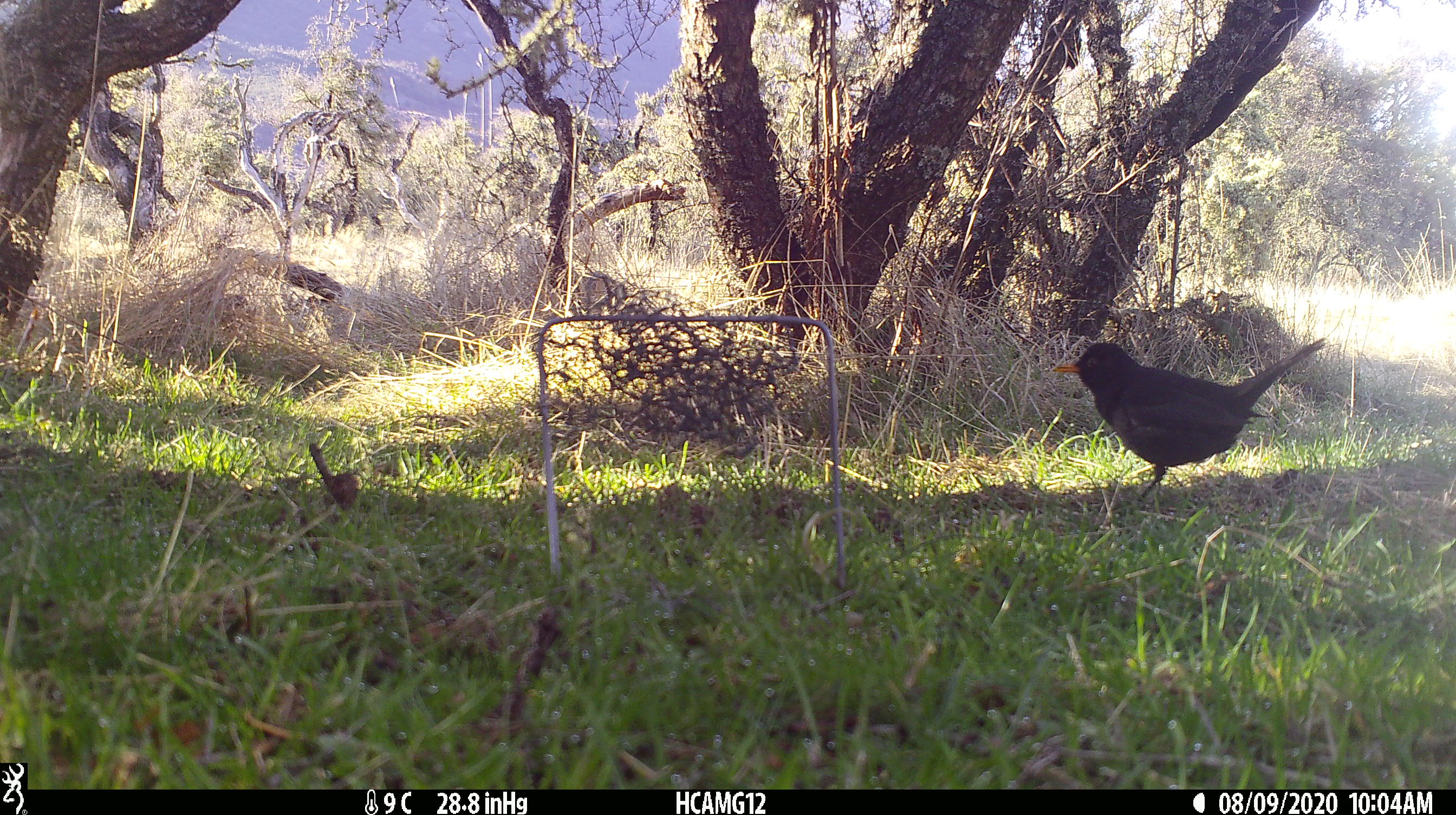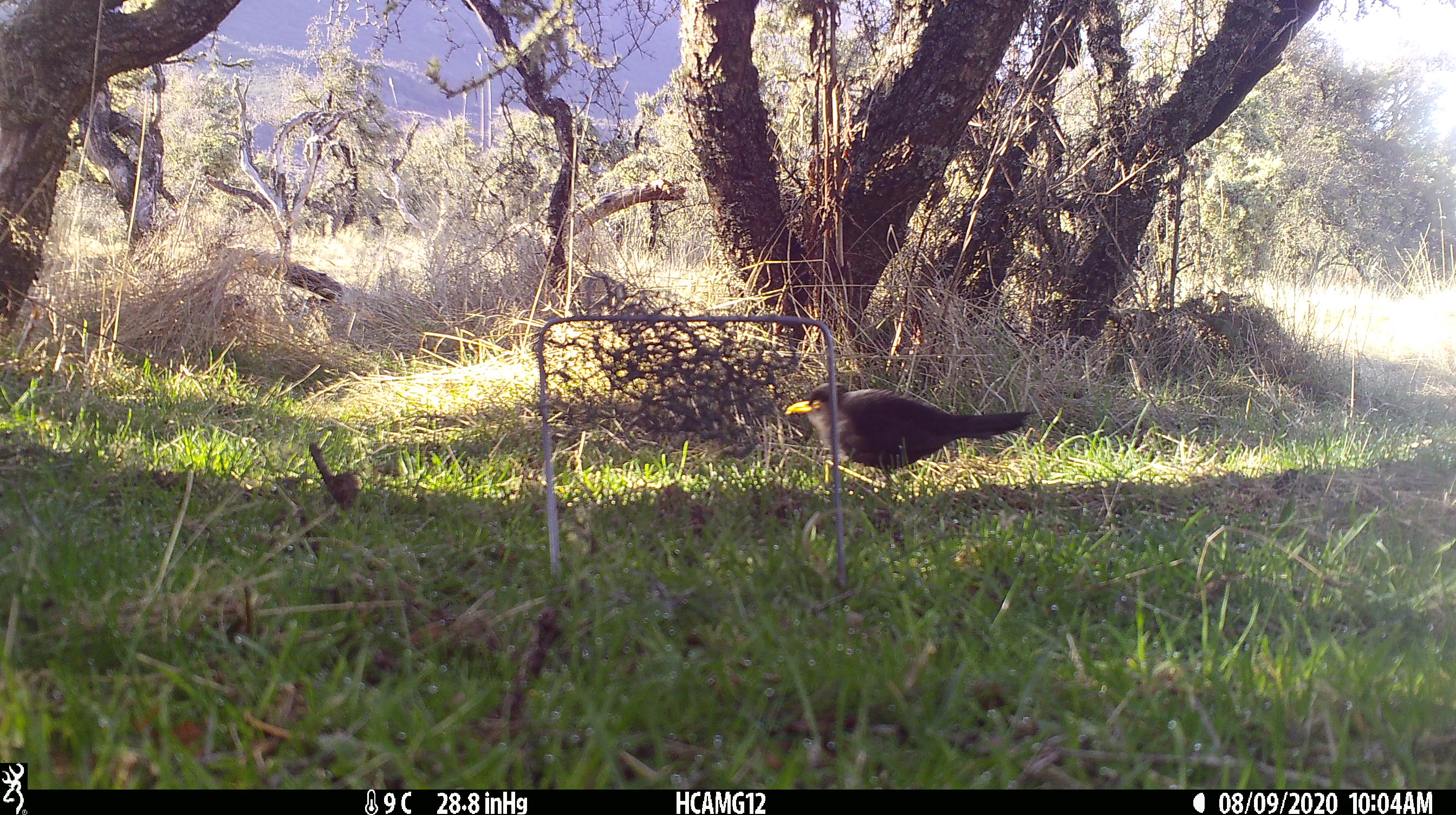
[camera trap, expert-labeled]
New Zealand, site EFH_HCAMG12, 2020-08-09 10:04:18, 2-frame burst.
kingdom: Animalia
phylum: Chordata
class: Aves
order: Passeriformes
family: Turdidae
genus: Turdus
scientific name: Turdus merula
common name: eurasian blackbird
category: blackbird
Blackbird (eurasian blackbird) (Turdus merula).